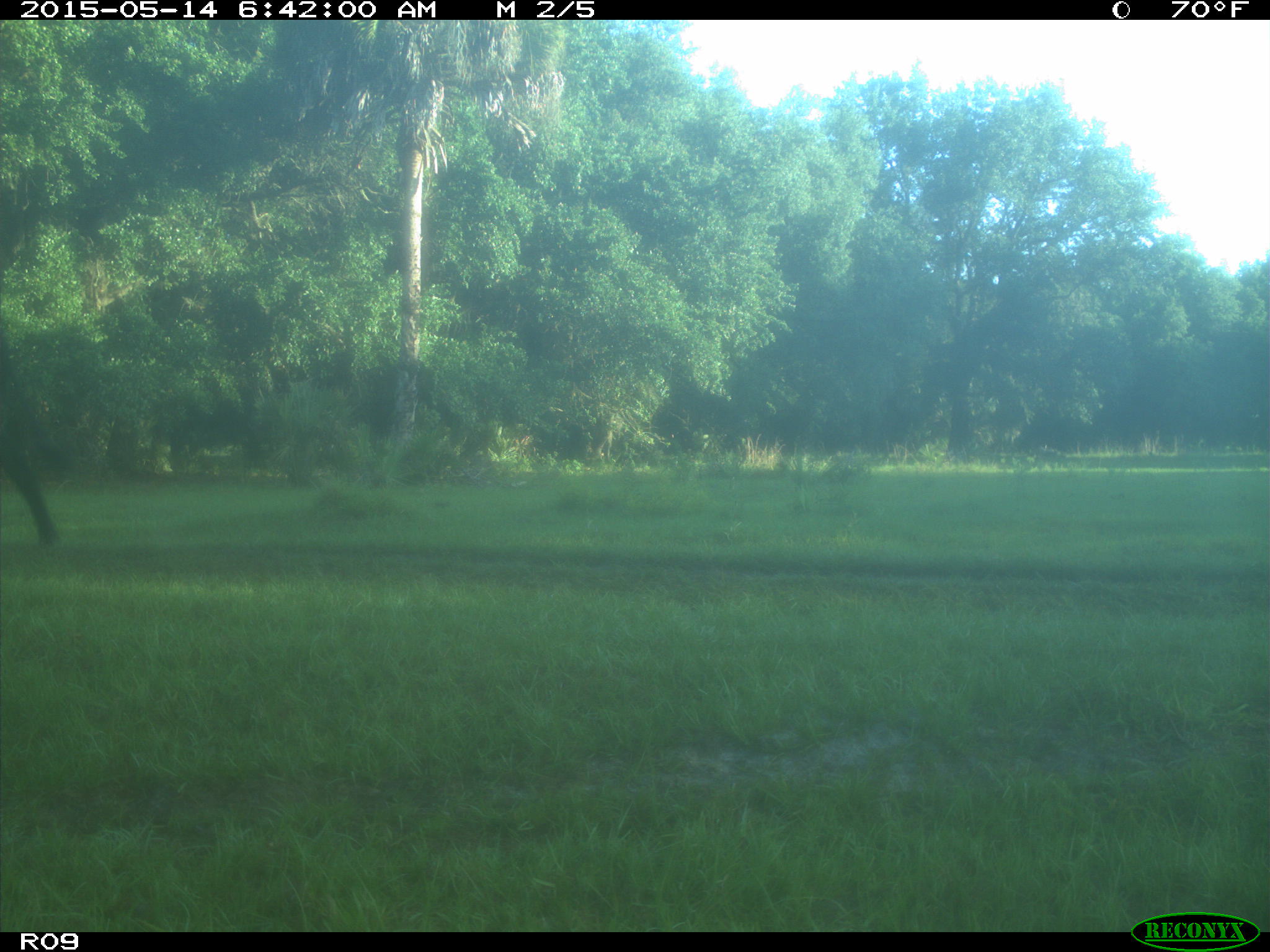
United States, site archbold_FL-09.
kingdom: Animalia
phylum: Chordata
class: Mammalia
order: Artiodactyla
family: Bovidae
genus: Bos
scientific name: Bos taurus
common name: domestic cow